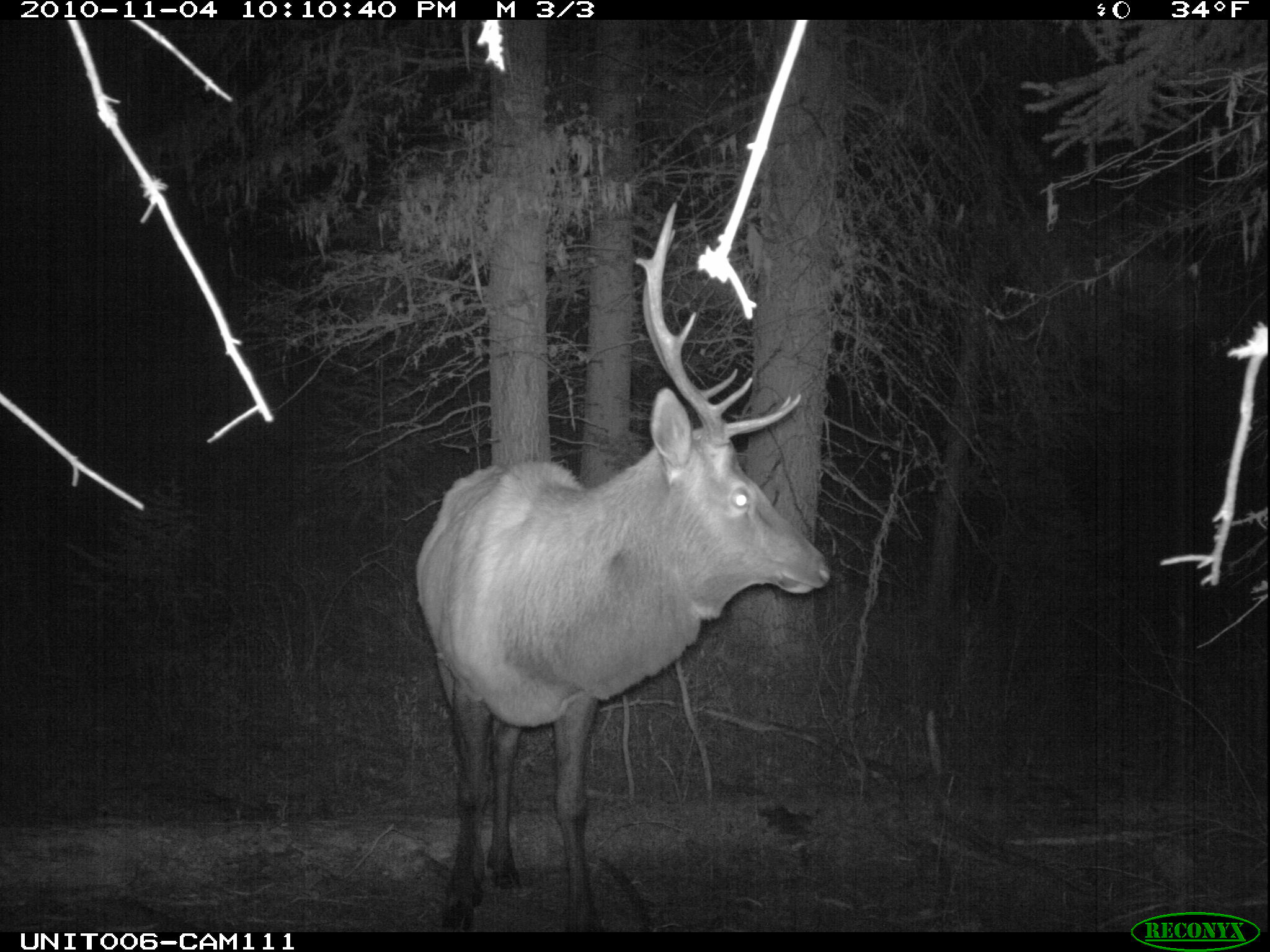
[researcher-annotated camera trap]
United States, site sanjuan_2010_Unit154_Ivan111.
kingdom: Animalia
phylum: Chordata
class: Mammalia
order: Artiodactyla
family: Cervidae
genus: Cervus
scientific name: Cervus elaphus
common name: red deer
Cervus elaphus (red deer).